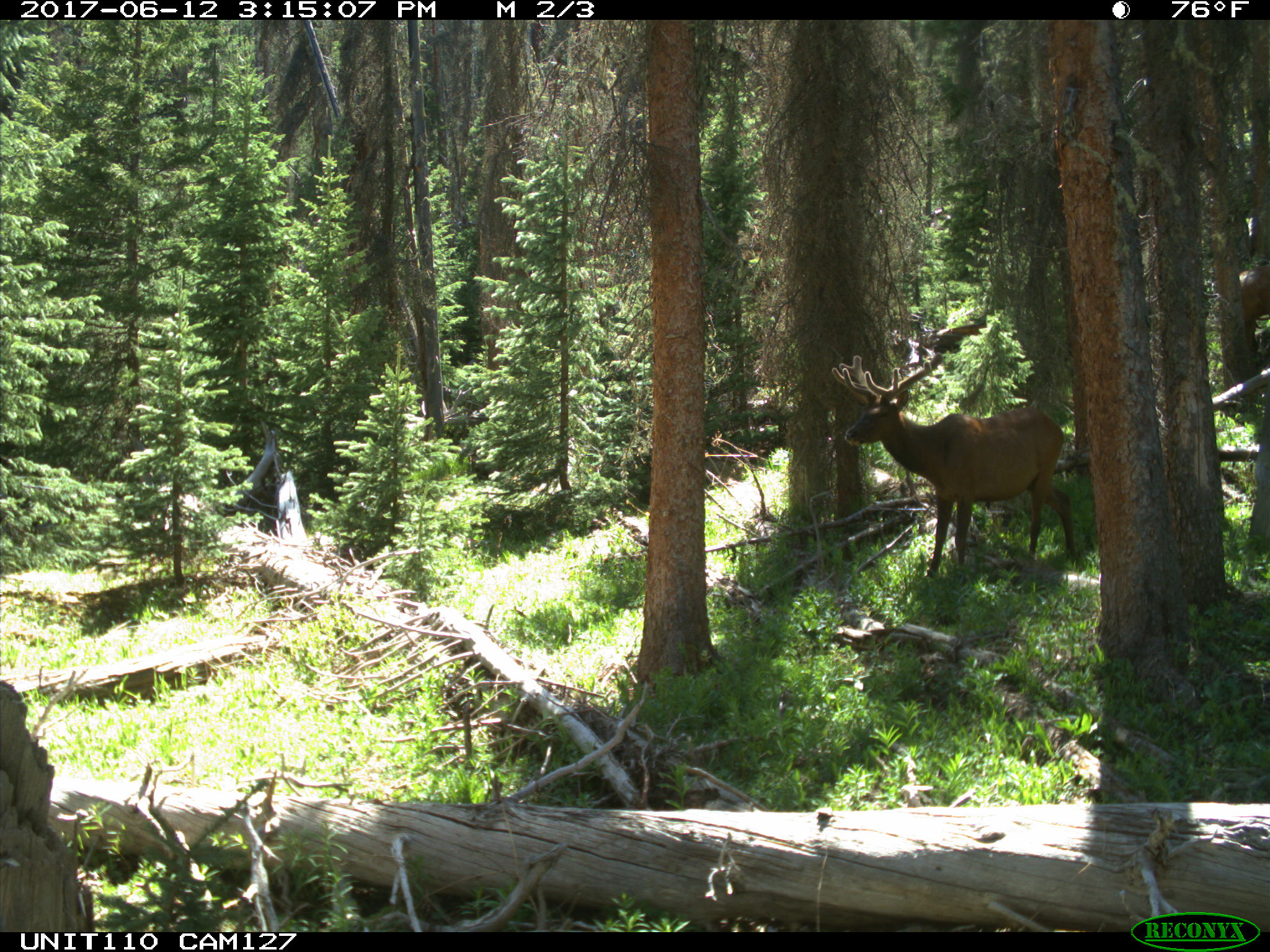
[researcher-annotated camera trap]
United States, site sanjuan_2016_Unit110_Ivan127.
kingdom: Animalia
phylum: Chordata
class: Mammalia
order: Artiodactyla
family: Cervidae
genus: Cervus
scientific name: Cervus elaphus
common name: red deer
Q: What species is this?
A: Cervus elaphus (red deer).